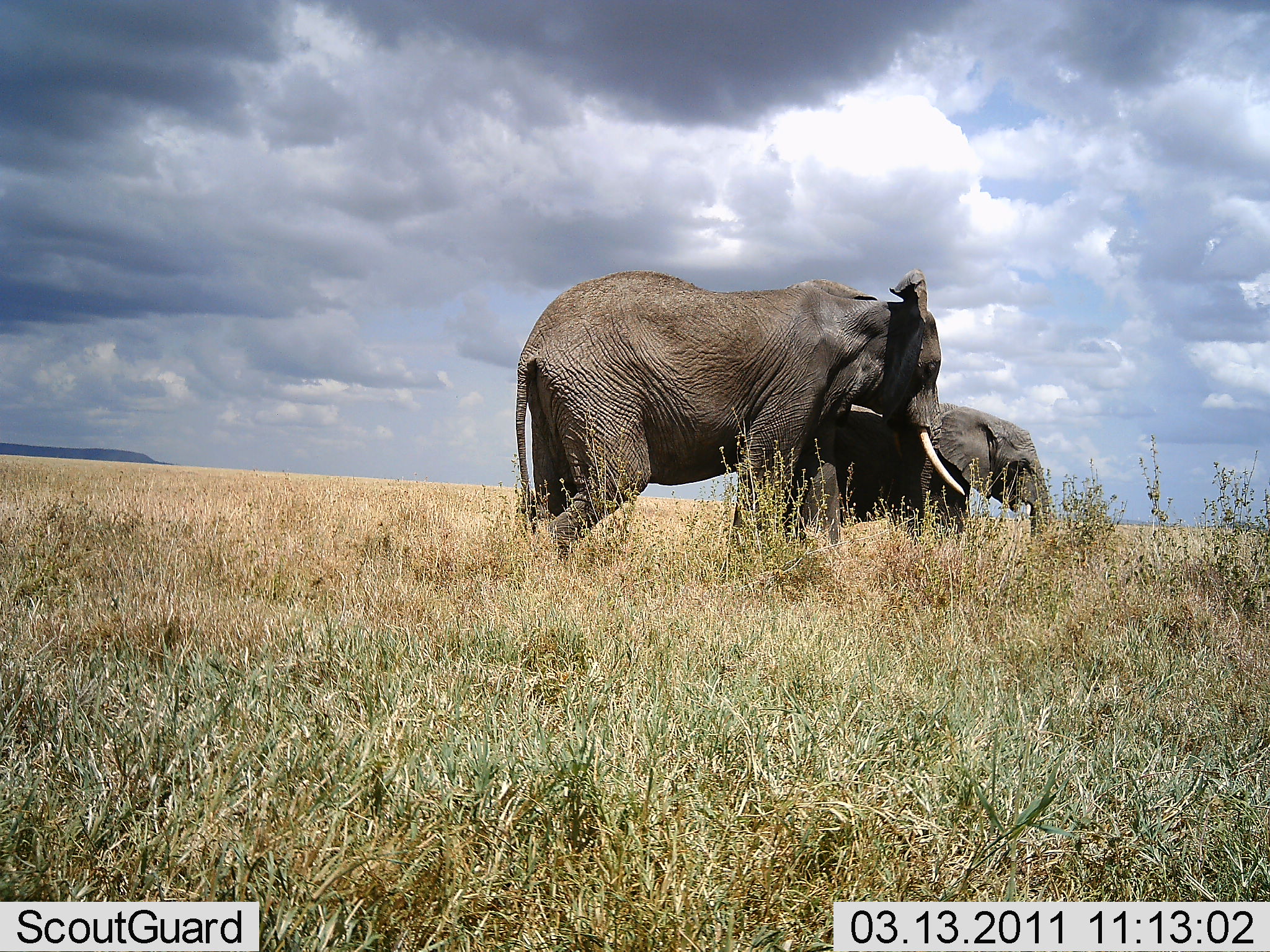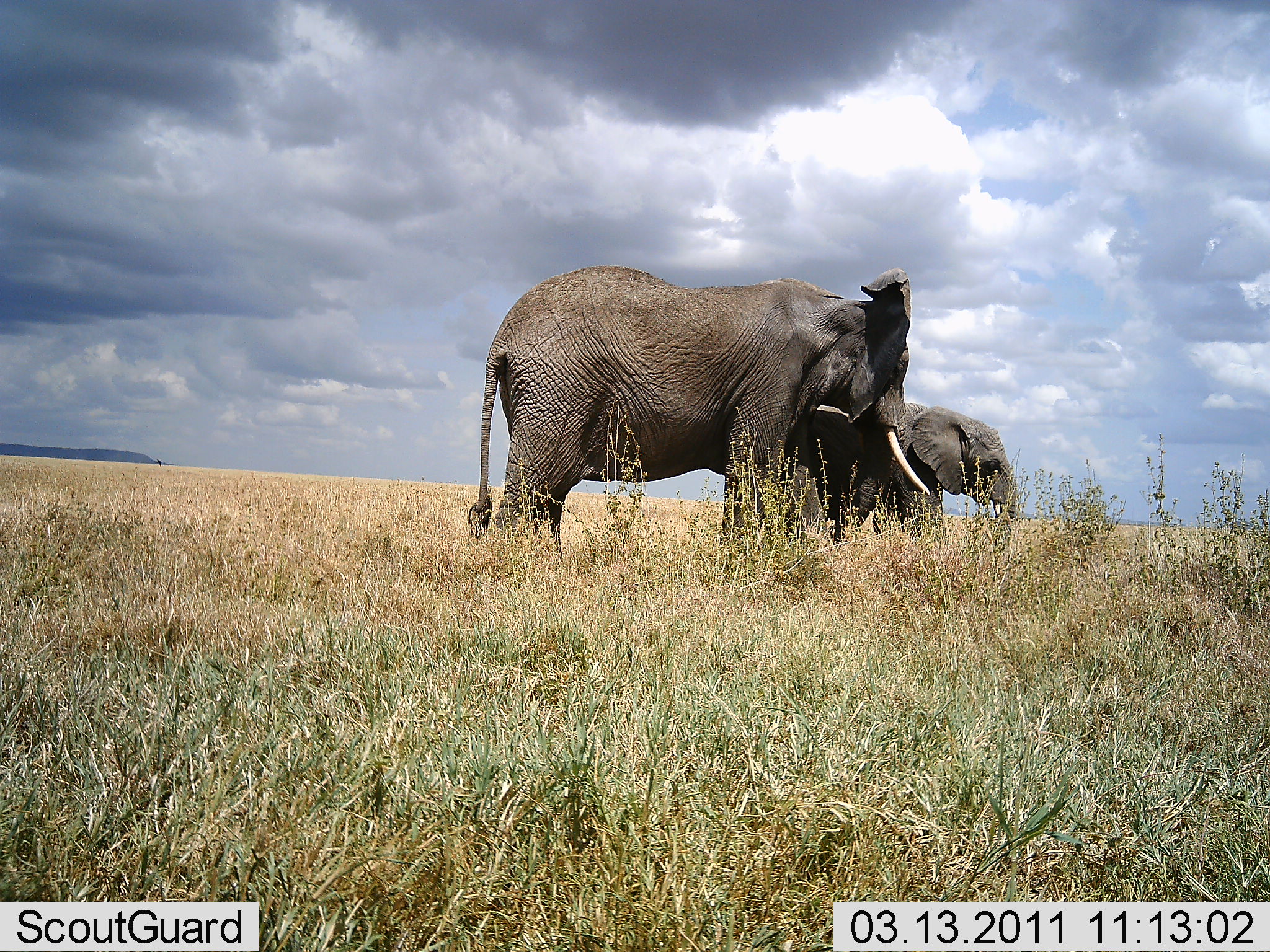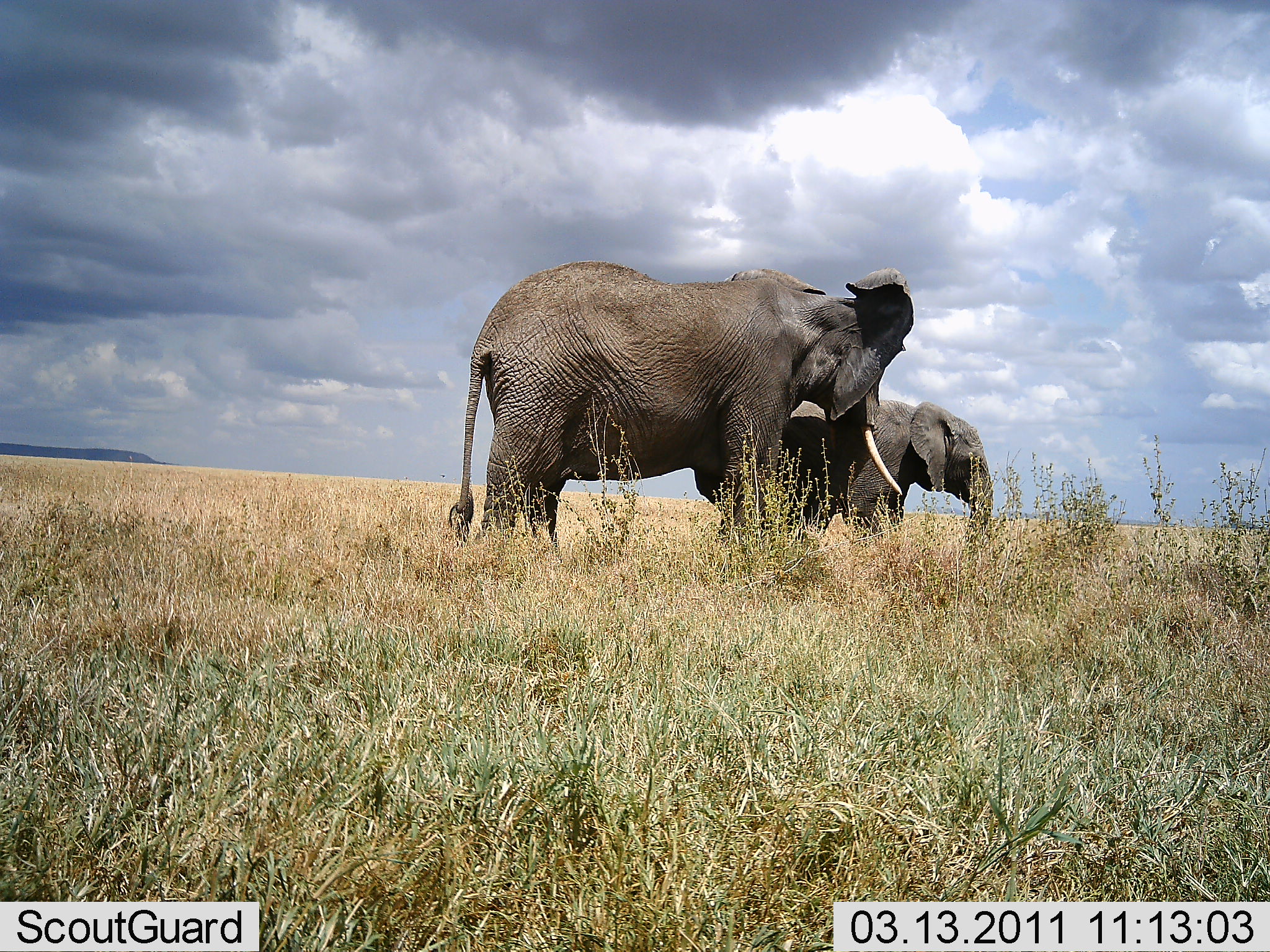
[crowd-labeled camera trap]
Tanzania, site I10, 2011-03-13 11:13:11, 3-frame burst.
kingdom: Animalia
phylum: Chordata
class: Mammalia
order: Proboscidea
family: Elephantidae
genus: Loxodonta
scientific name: Loxodonta africana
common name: african bush elephant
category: elephant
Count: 2.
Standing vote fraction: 33%.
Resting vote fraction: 0%.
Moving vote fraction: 75%.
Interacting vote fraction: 0%.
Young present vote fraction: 8%.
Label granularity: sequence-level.